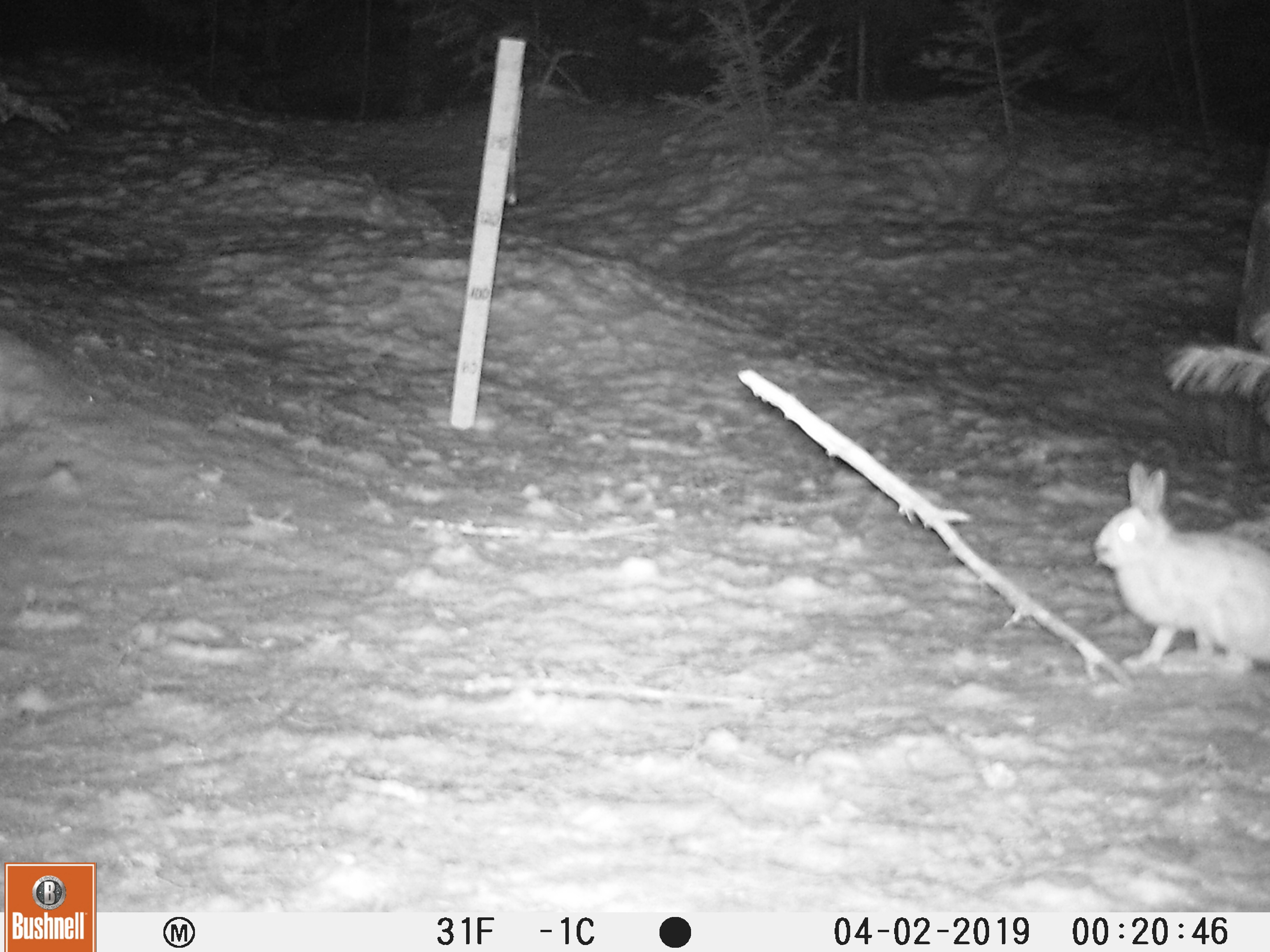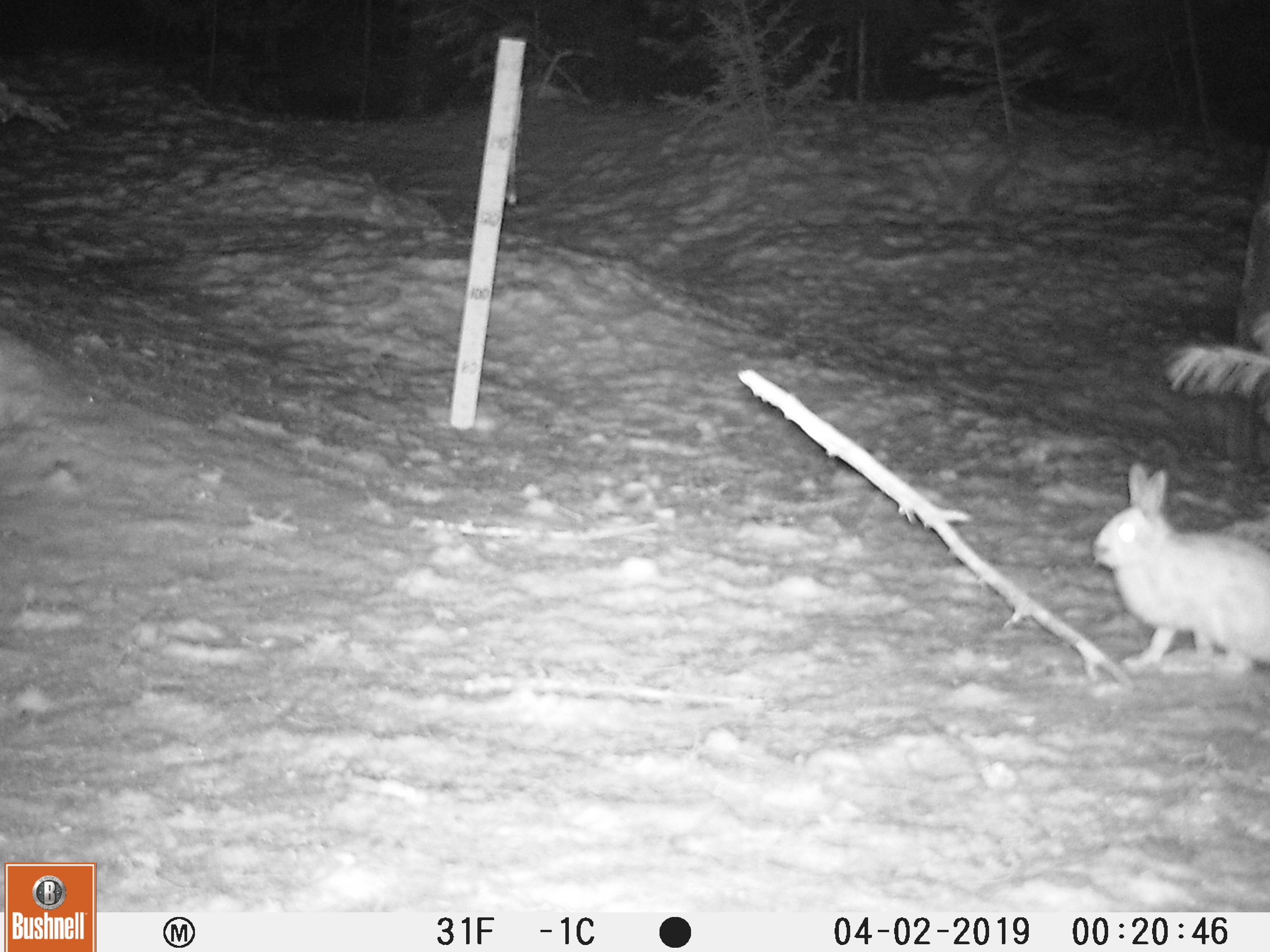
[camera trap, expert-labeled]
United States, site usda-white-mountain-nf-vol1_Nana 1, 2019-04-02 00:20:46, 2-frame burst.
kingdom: Animalia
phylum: Chordata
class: Mammalia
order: Lagomorpha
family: Leporidae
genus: Lepus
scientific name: Lepus americanus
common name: snowshoe hare